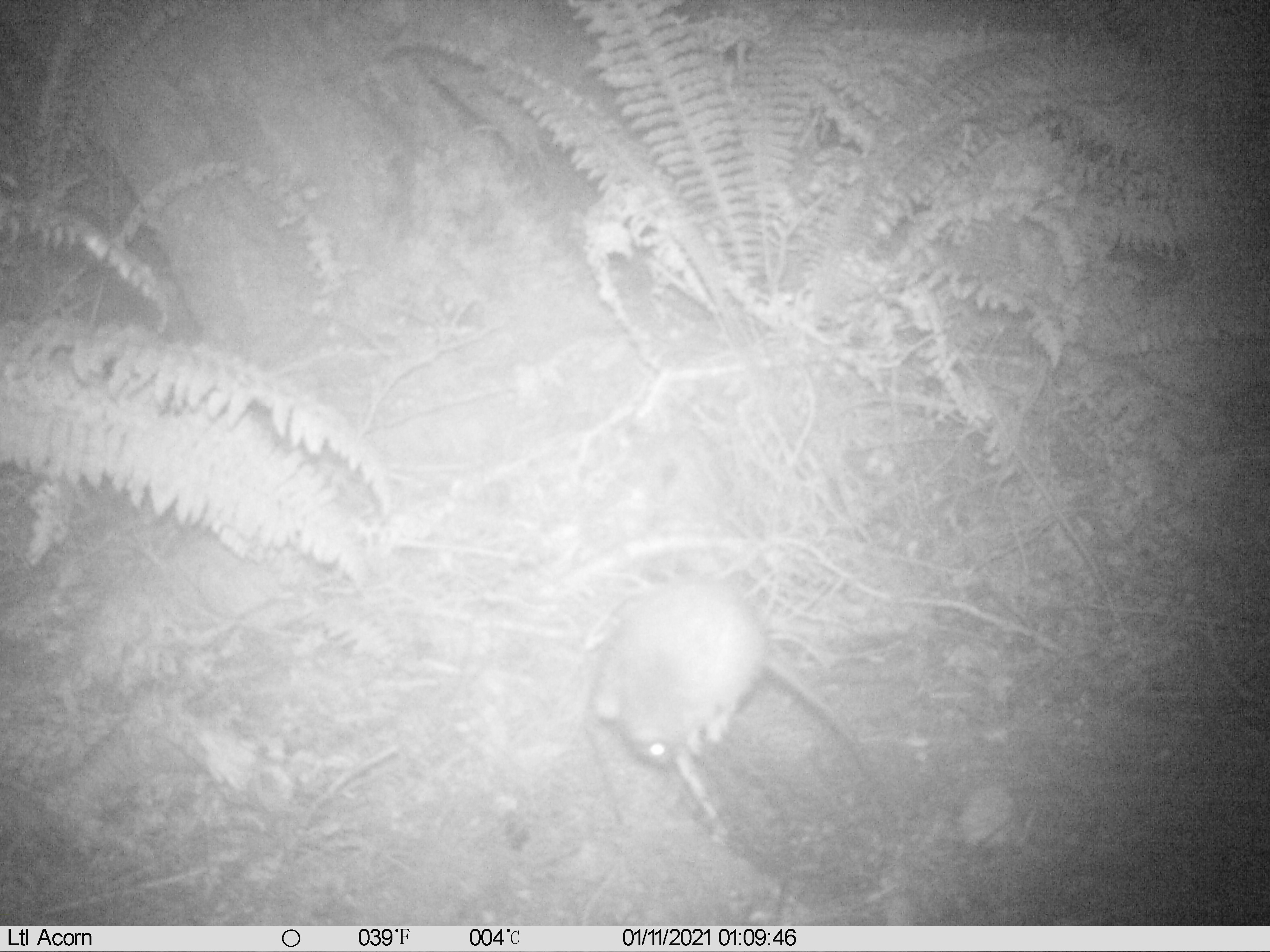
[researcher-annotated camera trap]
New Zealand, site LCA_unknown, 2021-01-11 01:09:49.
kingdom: Animalia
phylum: Chordata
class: Mammalia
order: Rodentia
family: Muridae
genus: Rattus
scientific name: Rattus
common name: rat